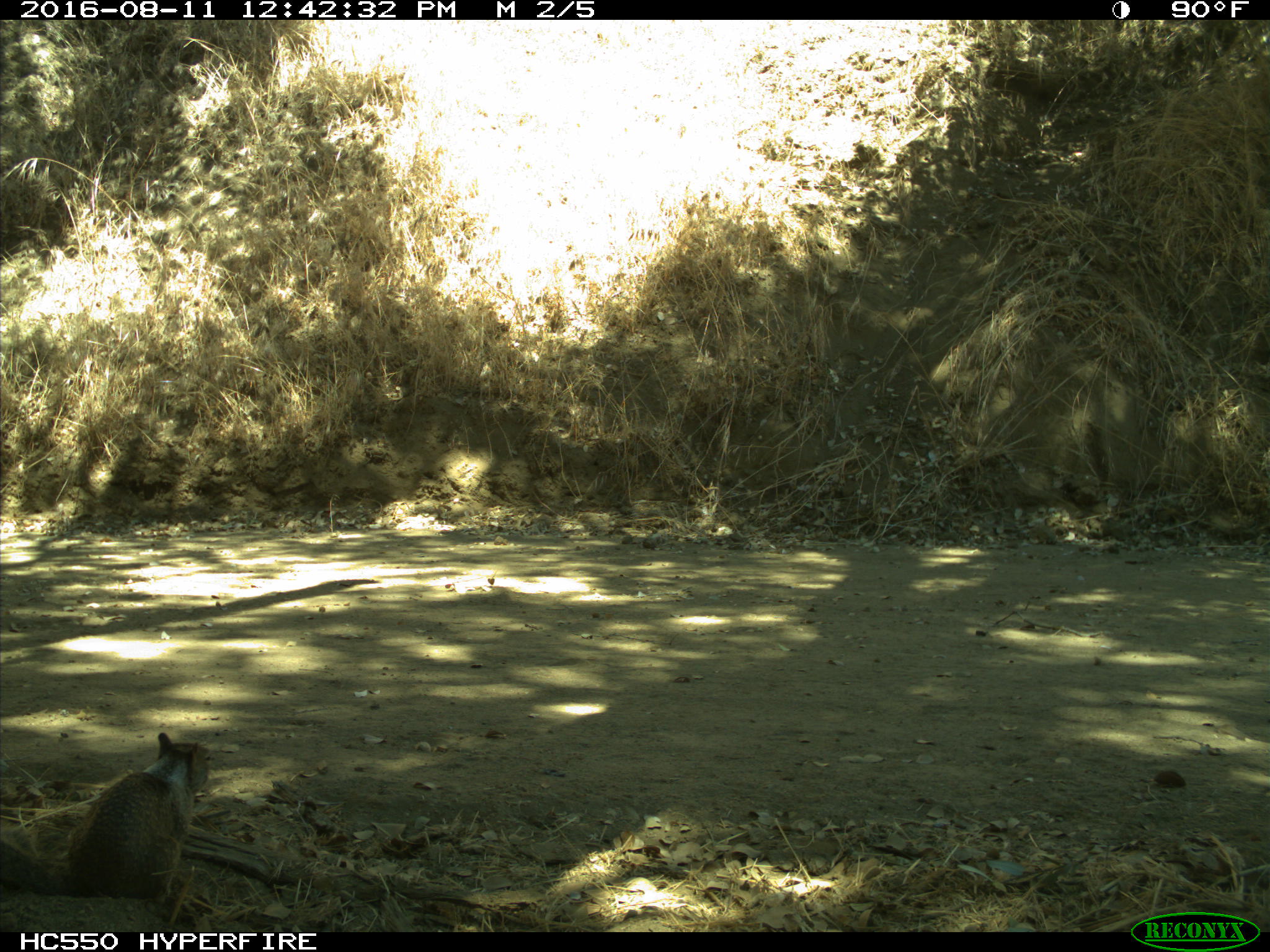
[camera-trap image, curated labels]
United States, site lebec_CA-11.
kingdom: Animalia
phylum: Chordata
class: Mammalia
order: Rodentia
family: Sciuridae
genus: Otospermophilus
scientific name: Otospermophilus beecheyi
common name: california ground squirrel